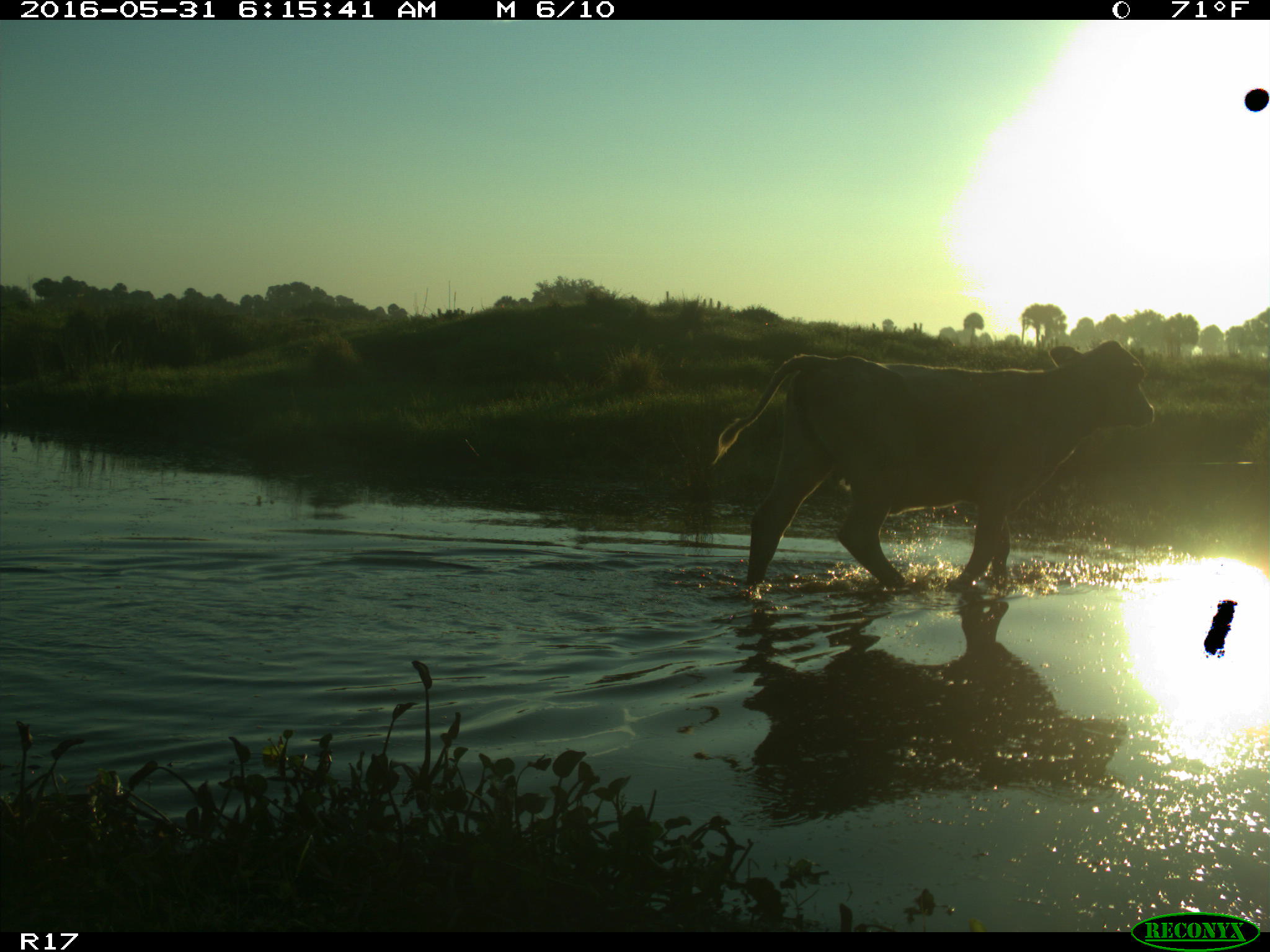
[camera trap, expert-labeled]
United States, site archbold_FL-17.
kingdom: Animalia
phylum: Chordata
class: Mammalia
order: Artiodactyla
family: Bovidae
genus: Bos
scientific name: Bos taurus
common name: domestic cow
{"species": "Bos taurus (domestic cow)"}